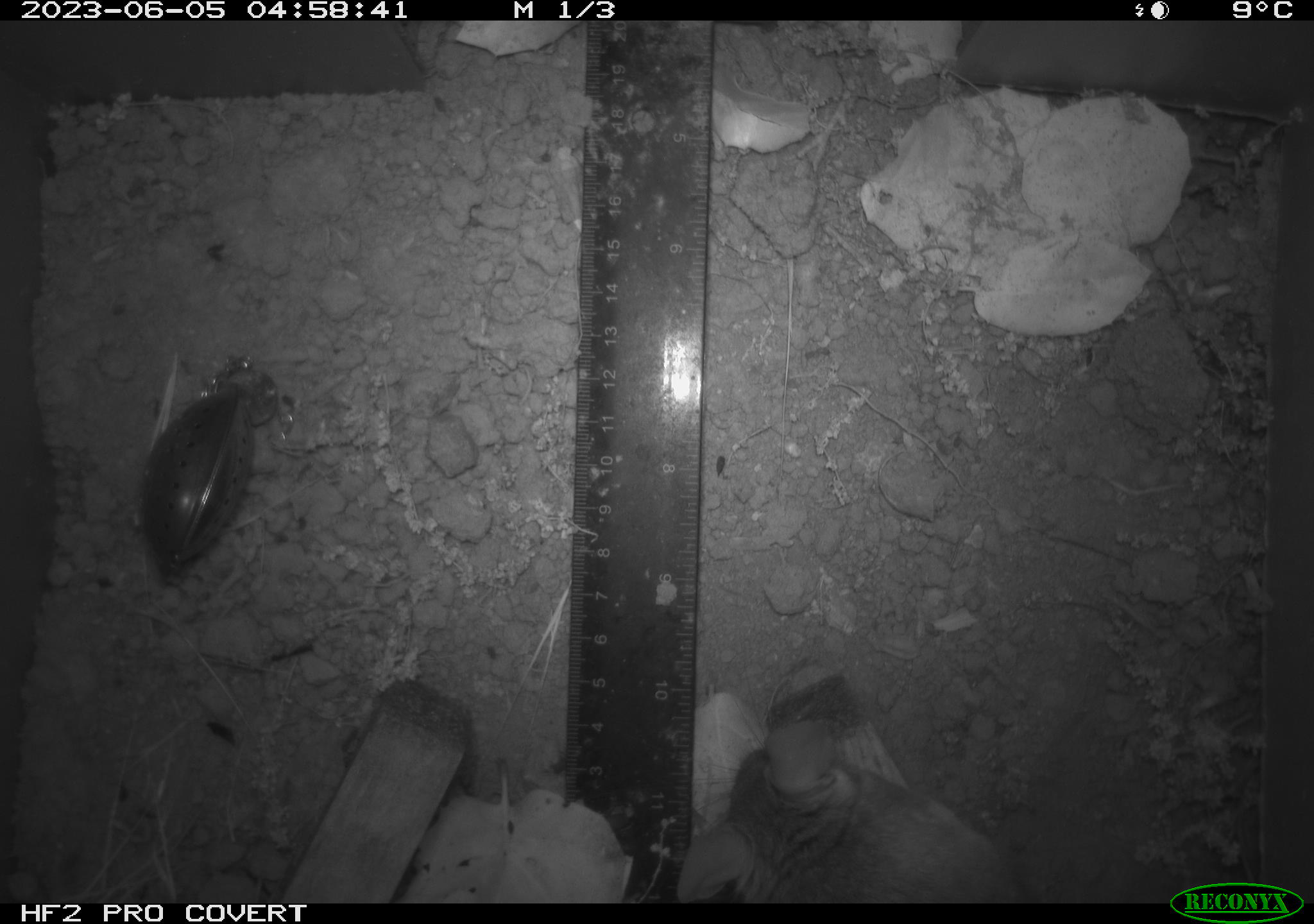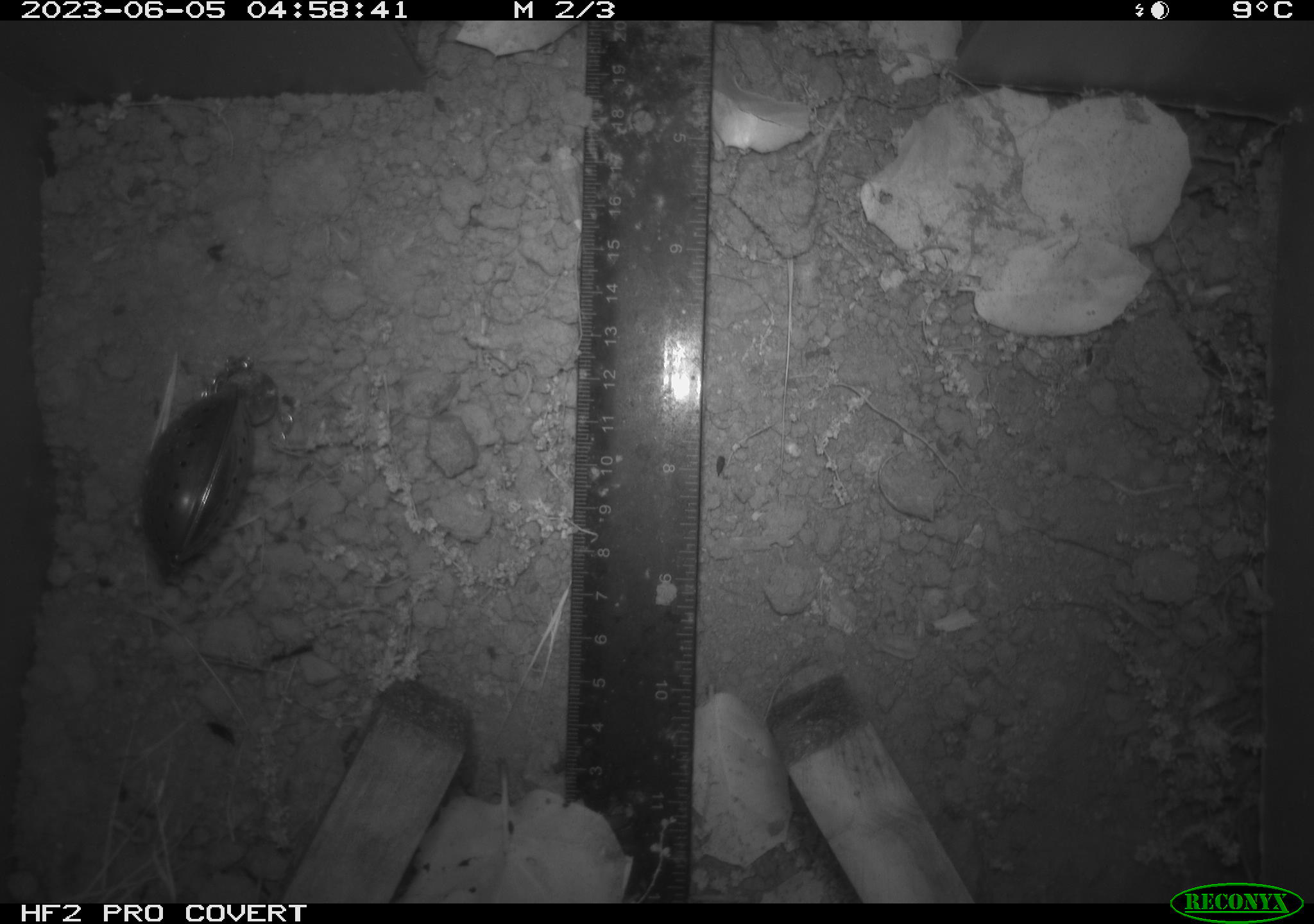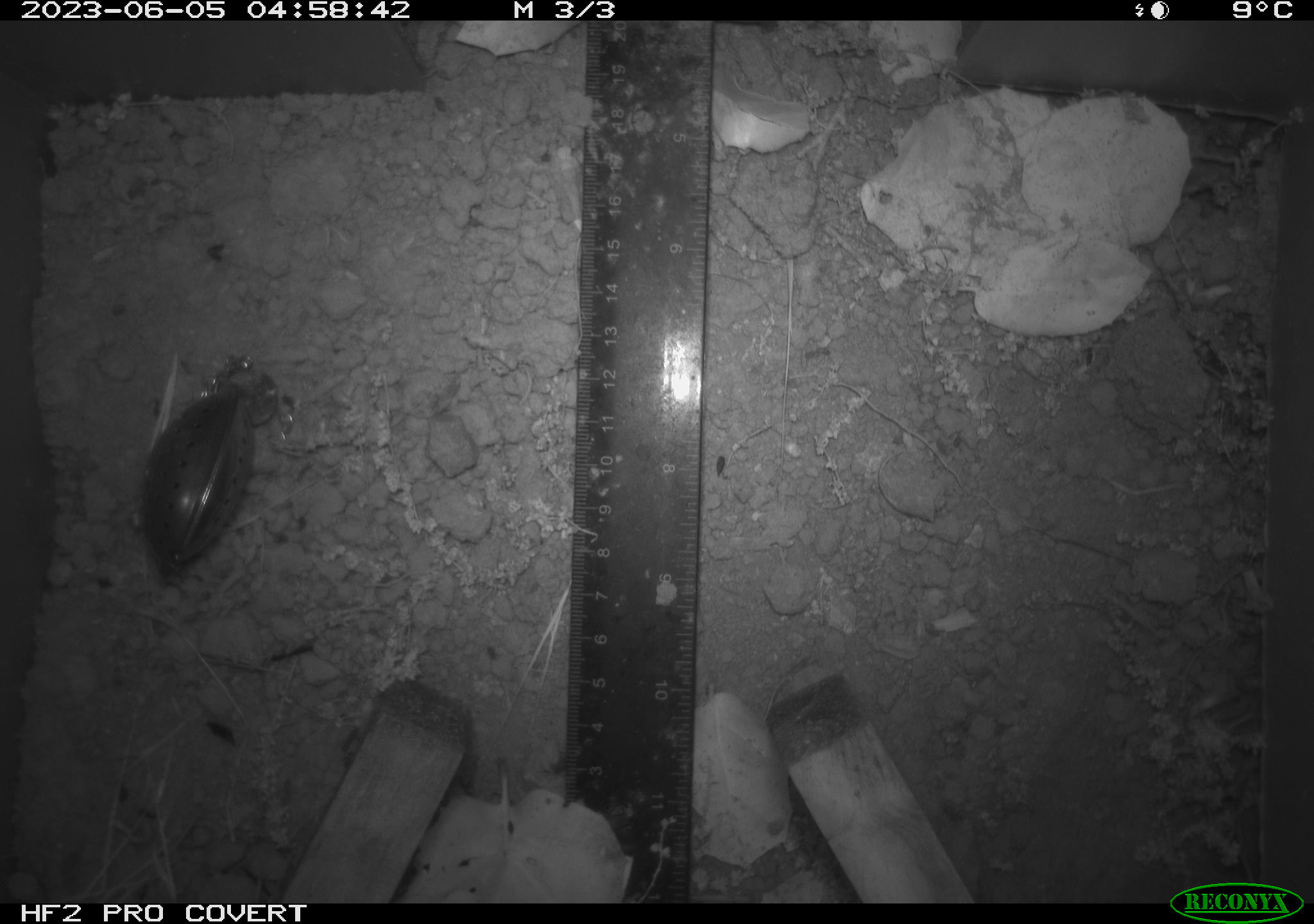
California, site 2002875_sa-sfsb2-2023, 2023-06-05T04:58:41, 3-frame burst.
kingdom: Animalia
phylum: Chordata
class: Mammalia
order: Rodentia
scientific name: Rodentia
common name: mouse species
Mouse species (Rodentia).